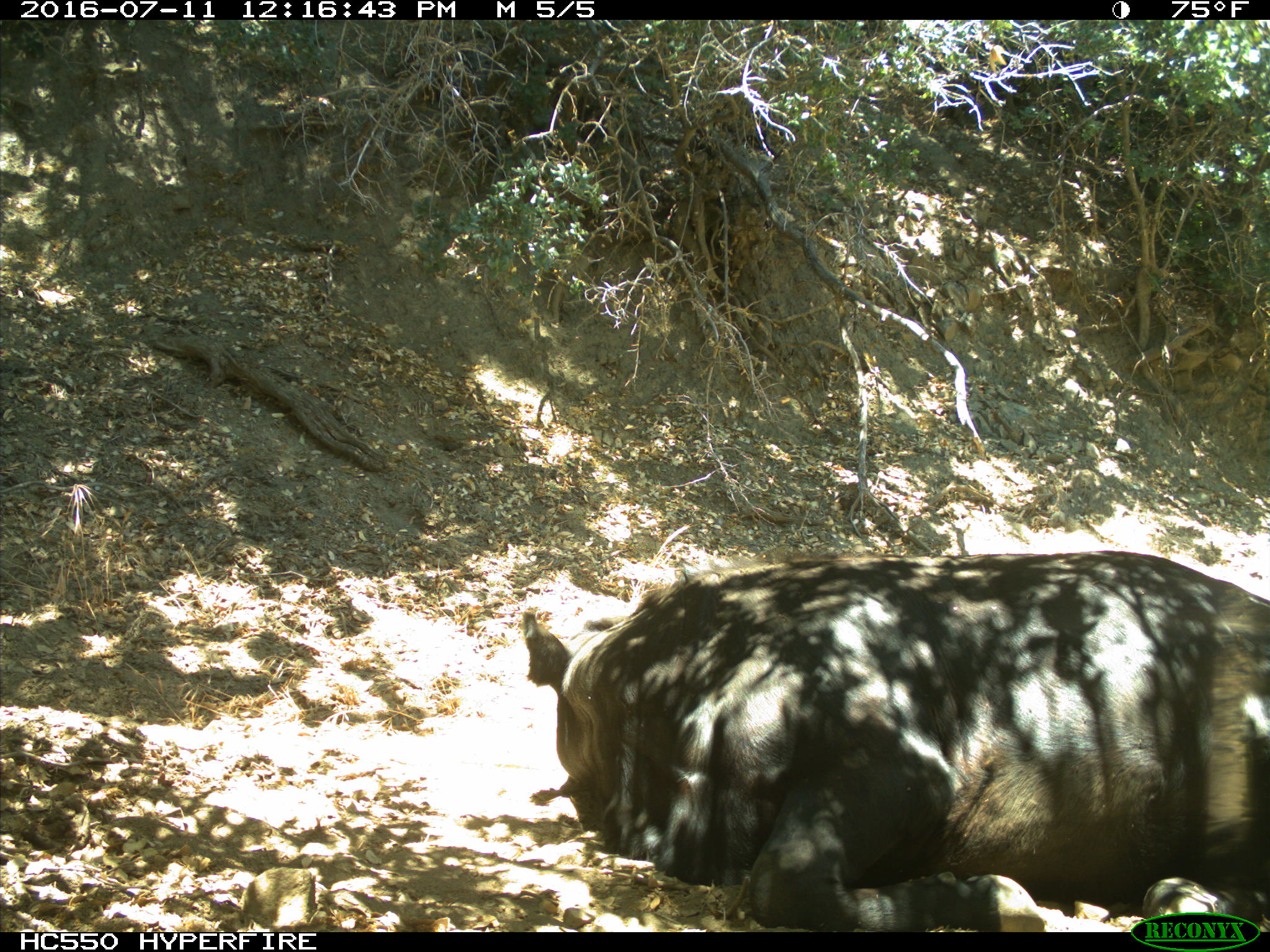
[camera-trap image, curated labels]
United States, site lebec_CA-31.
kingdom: Animalia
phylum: Chordata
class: Mammalia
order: Artiodactyla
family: Bovidae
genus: Bos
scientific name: Bos taurus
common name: domestic cow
Bos taurus (domestic cow).